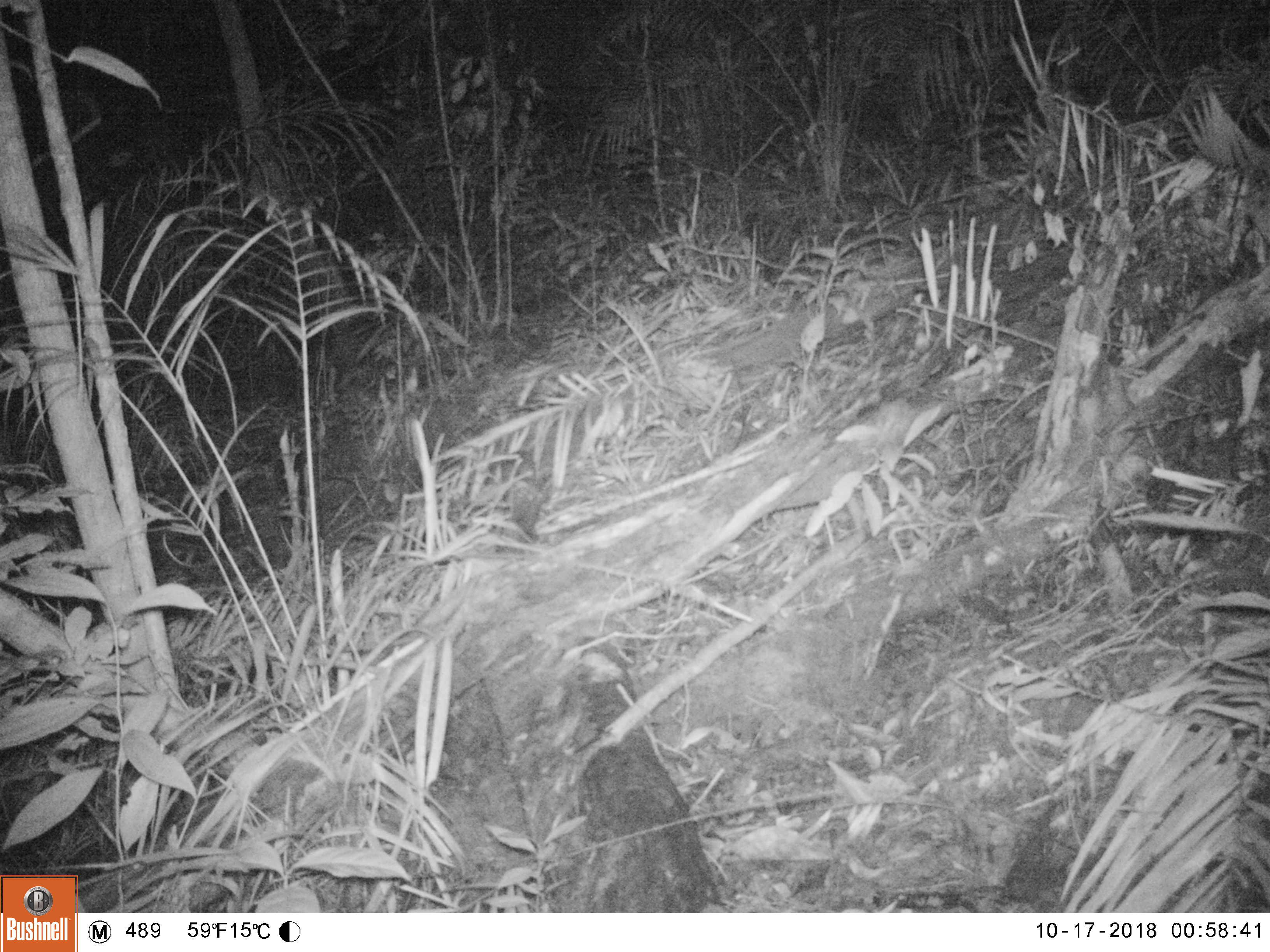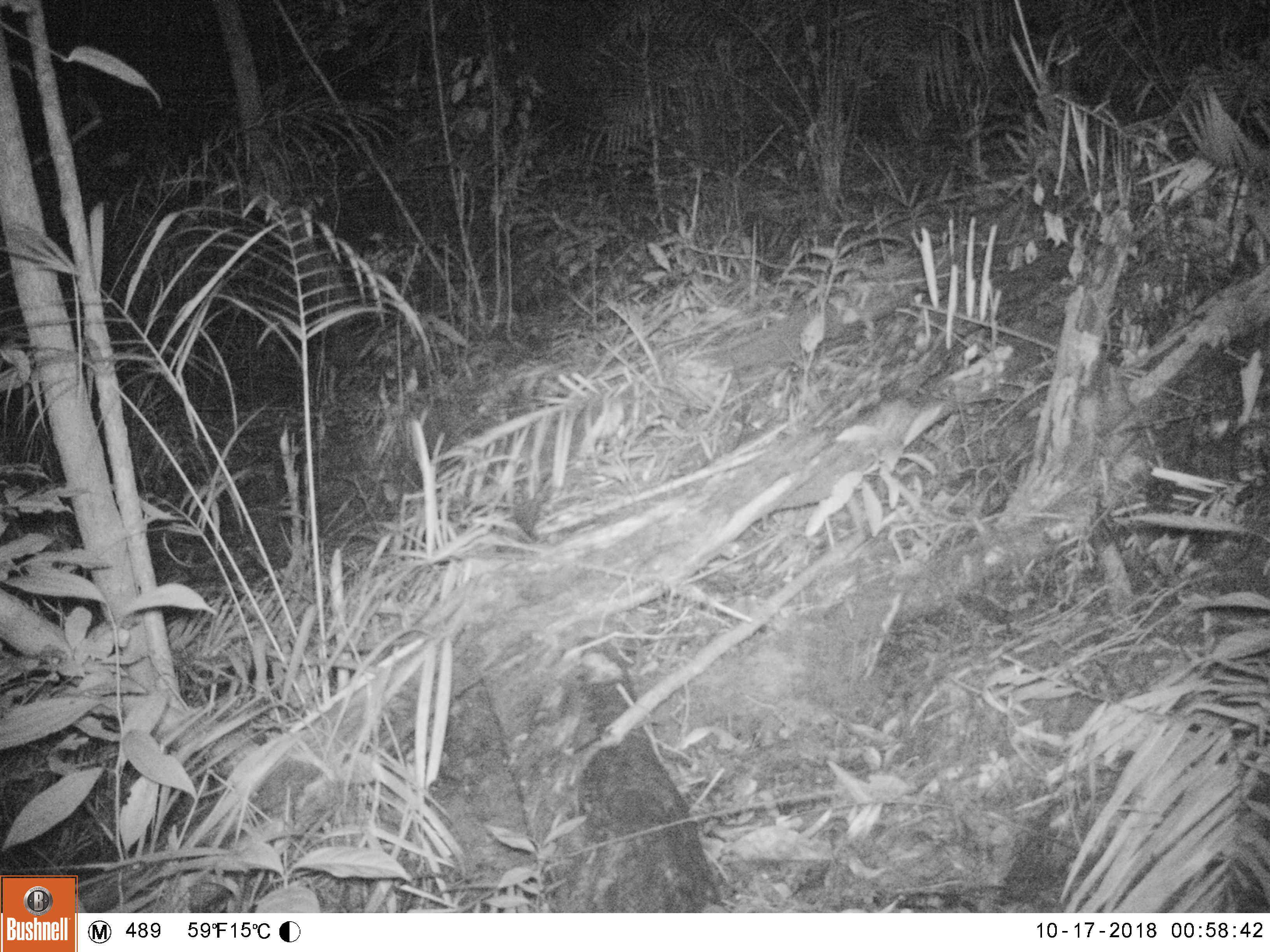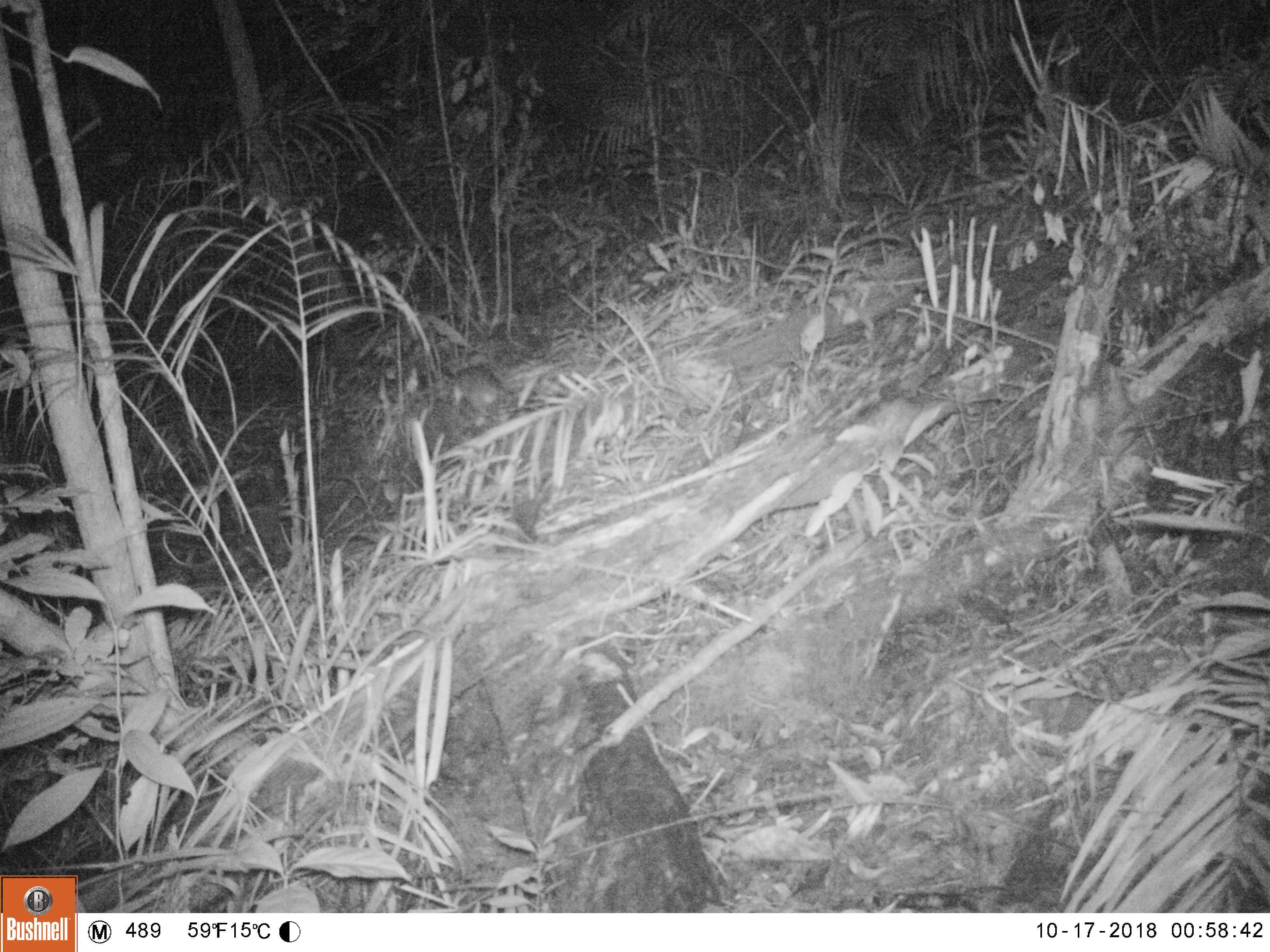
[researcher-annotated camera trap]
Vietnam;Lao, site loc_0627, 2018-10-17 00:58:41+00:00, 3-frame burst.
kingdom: Animalia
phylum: Chordata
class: Mammalia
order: Rodentia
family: Muridae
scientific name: Muridae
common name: old-world mice and rats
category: unidentified murid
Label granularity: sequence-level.